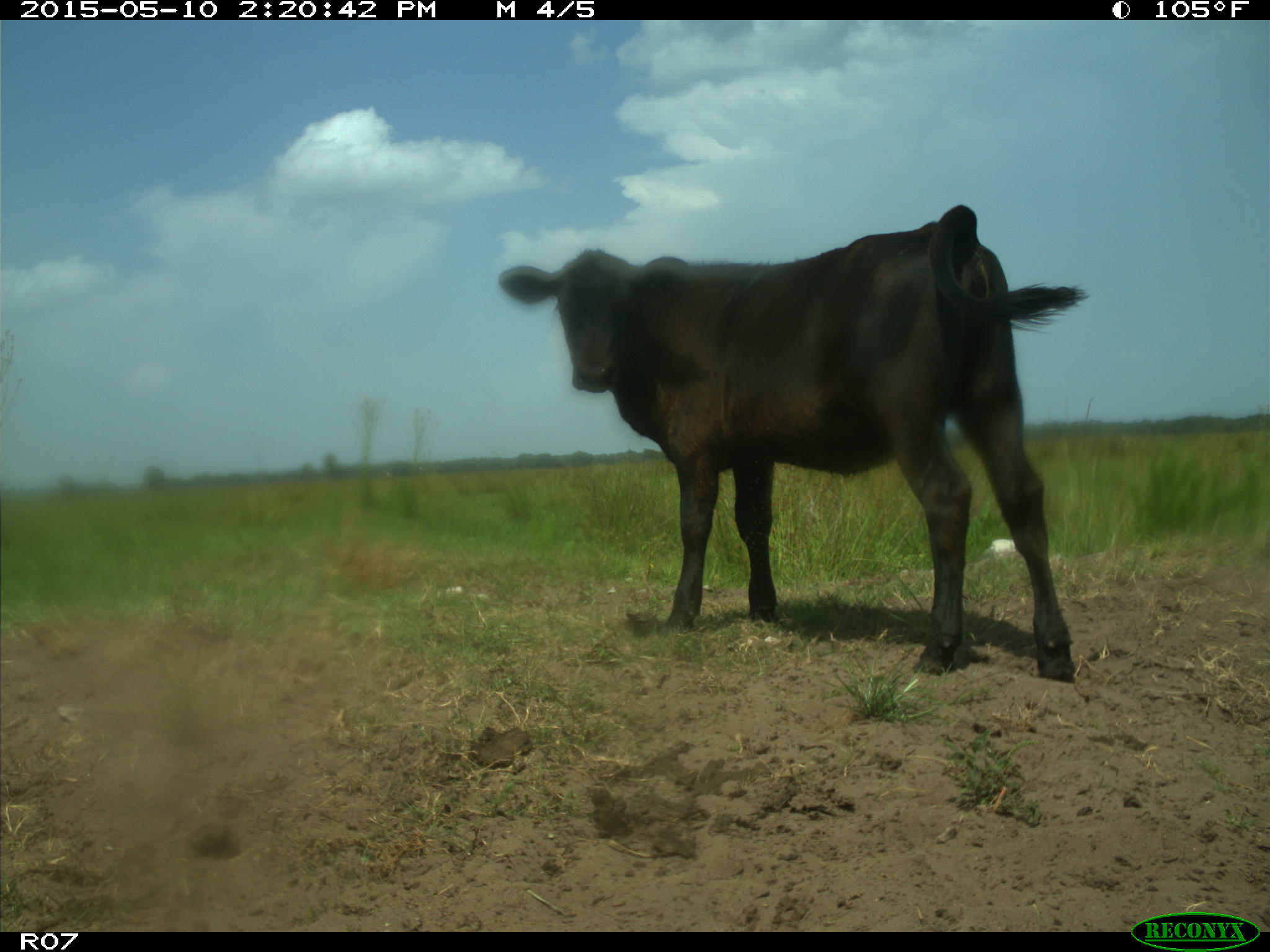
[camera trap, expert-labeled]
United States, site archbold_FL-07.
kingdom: Animalia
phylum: Chordata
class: Mammalia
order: Artiodactyla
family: Bovidae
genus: Bos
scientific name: Bos taurus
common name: domestic cow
Bos taurus (domestic cow).